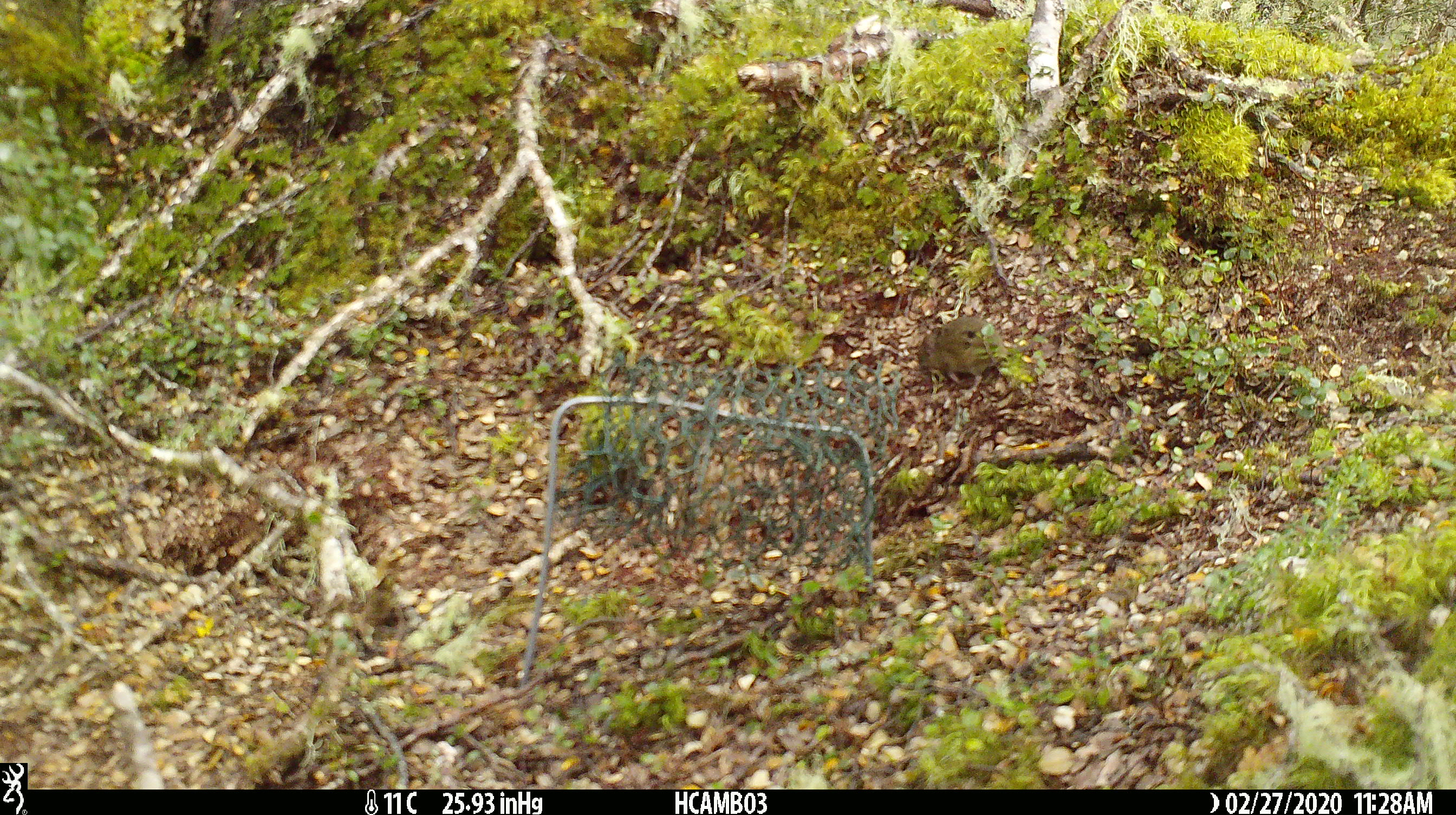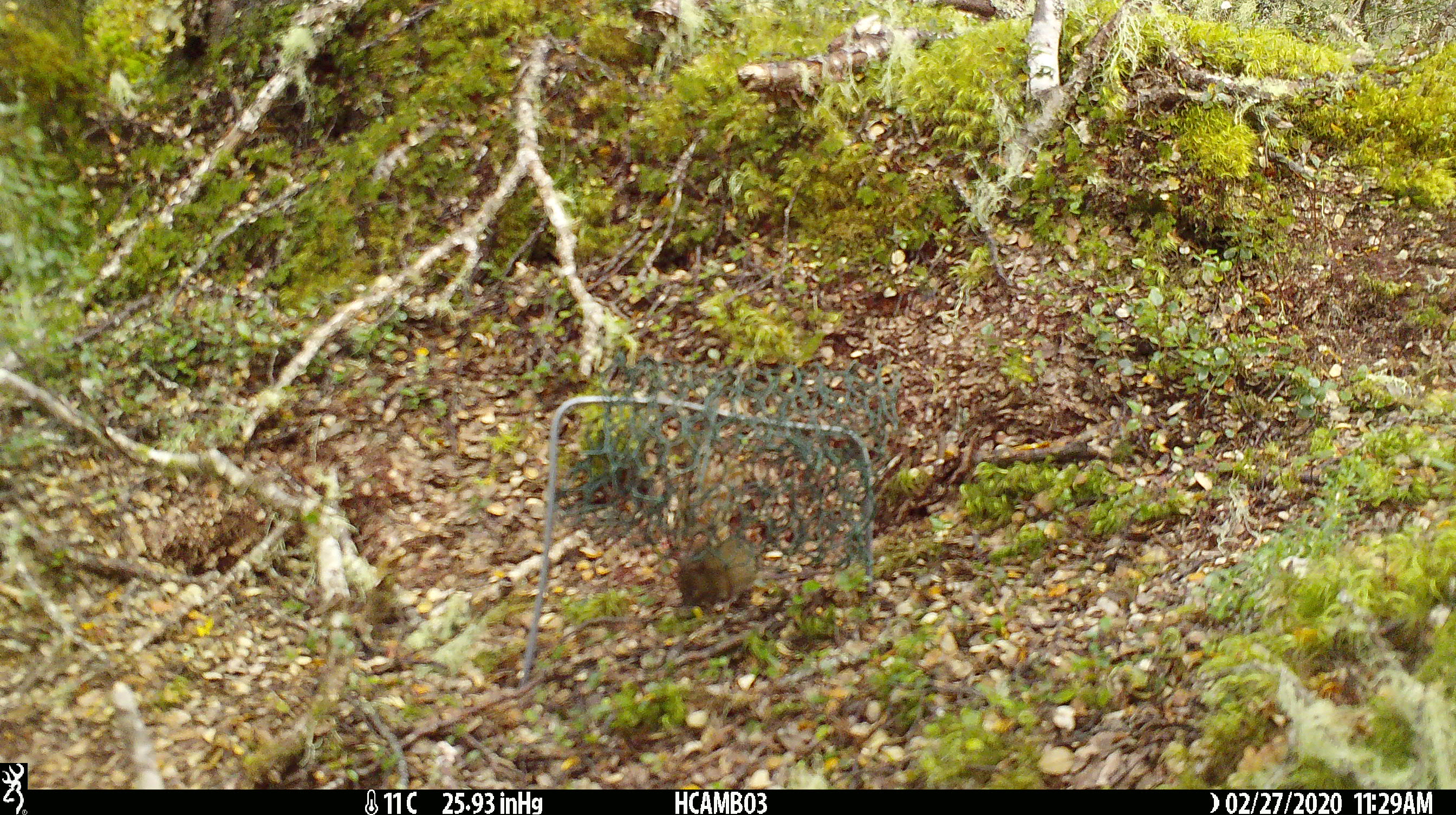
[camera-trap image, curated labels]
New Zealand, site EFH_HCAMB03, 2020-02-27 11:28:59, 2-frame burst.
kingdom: Animalia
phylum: Chordata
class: Mammalia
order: Rodentia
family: Muridae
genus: Mus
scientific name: Mus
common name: mouse